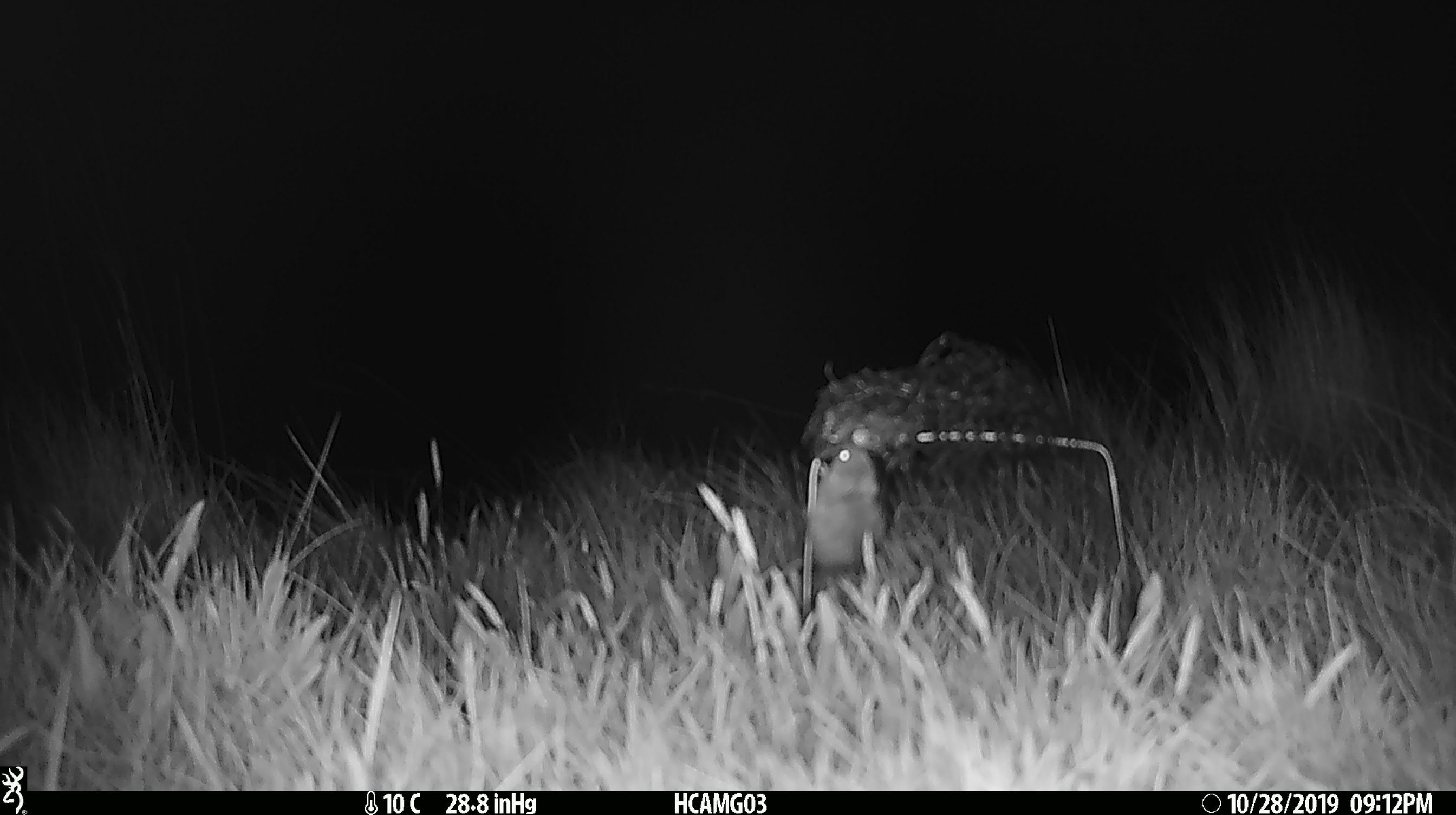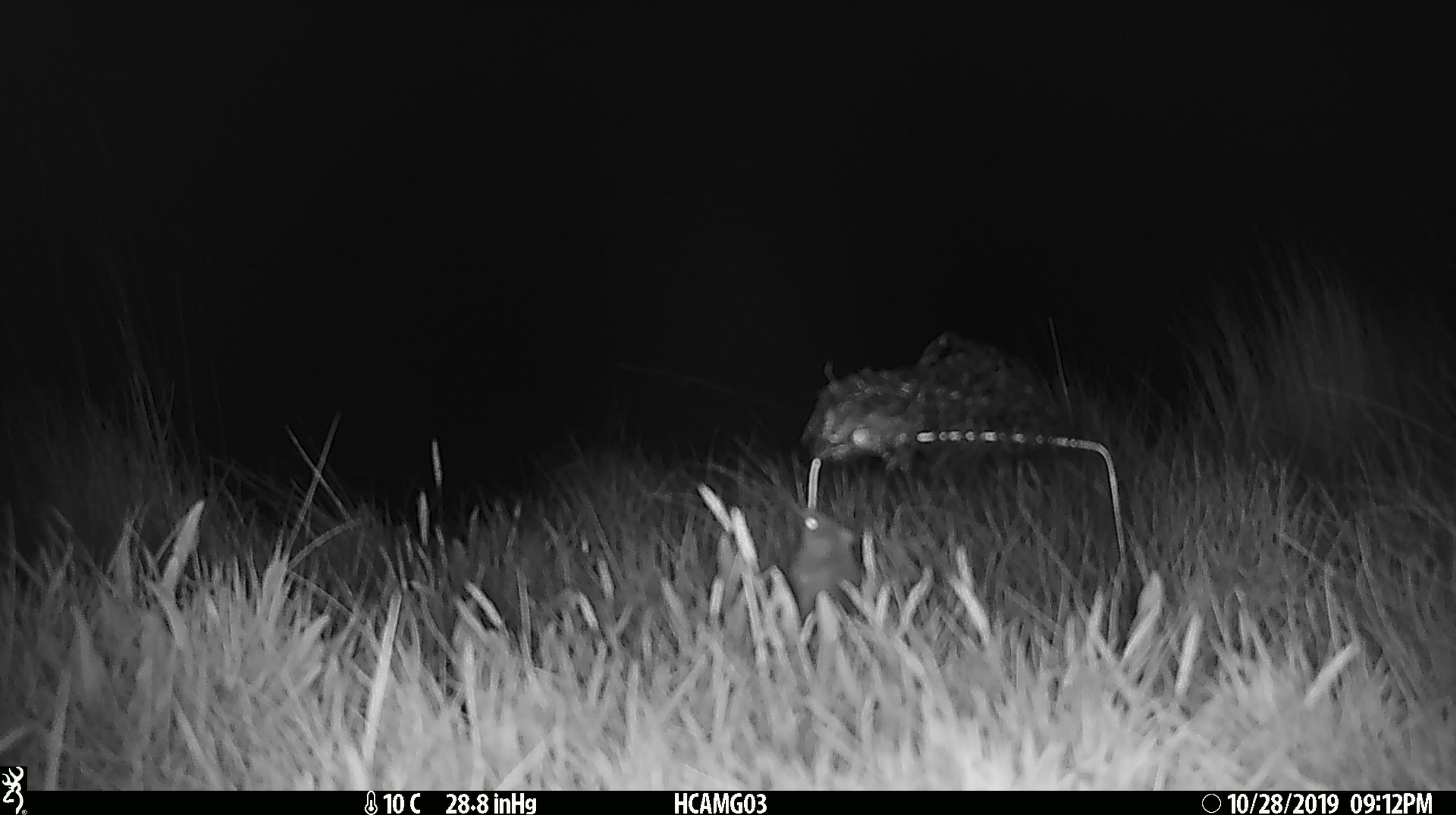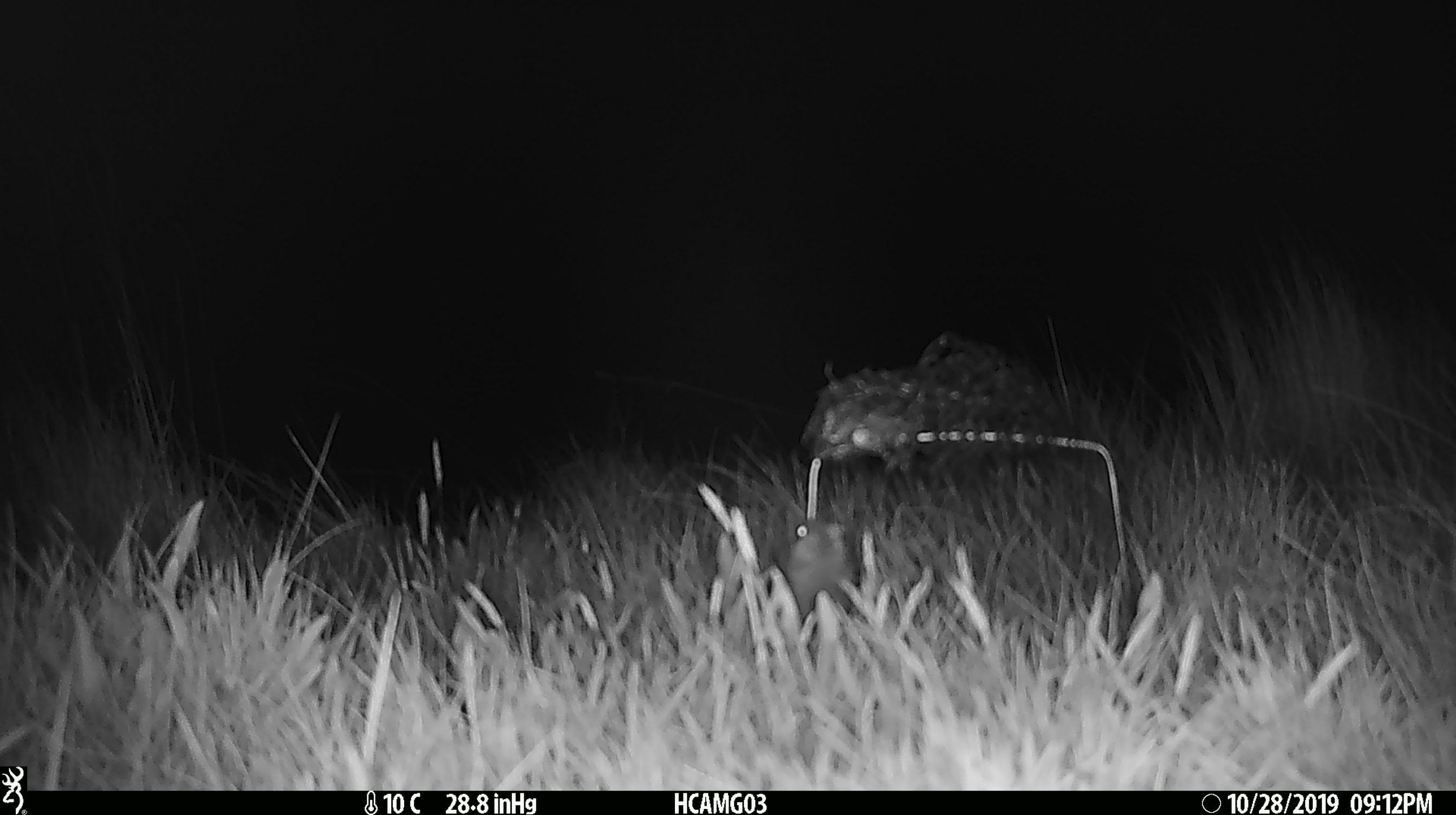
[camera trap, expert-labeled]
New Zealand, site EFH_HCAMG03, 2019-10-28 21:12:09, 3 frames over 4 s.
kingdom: Animalia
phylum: Chordata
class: Mammalia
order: Rodentia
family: Muridae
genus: Mus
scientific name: Mus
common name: mouse